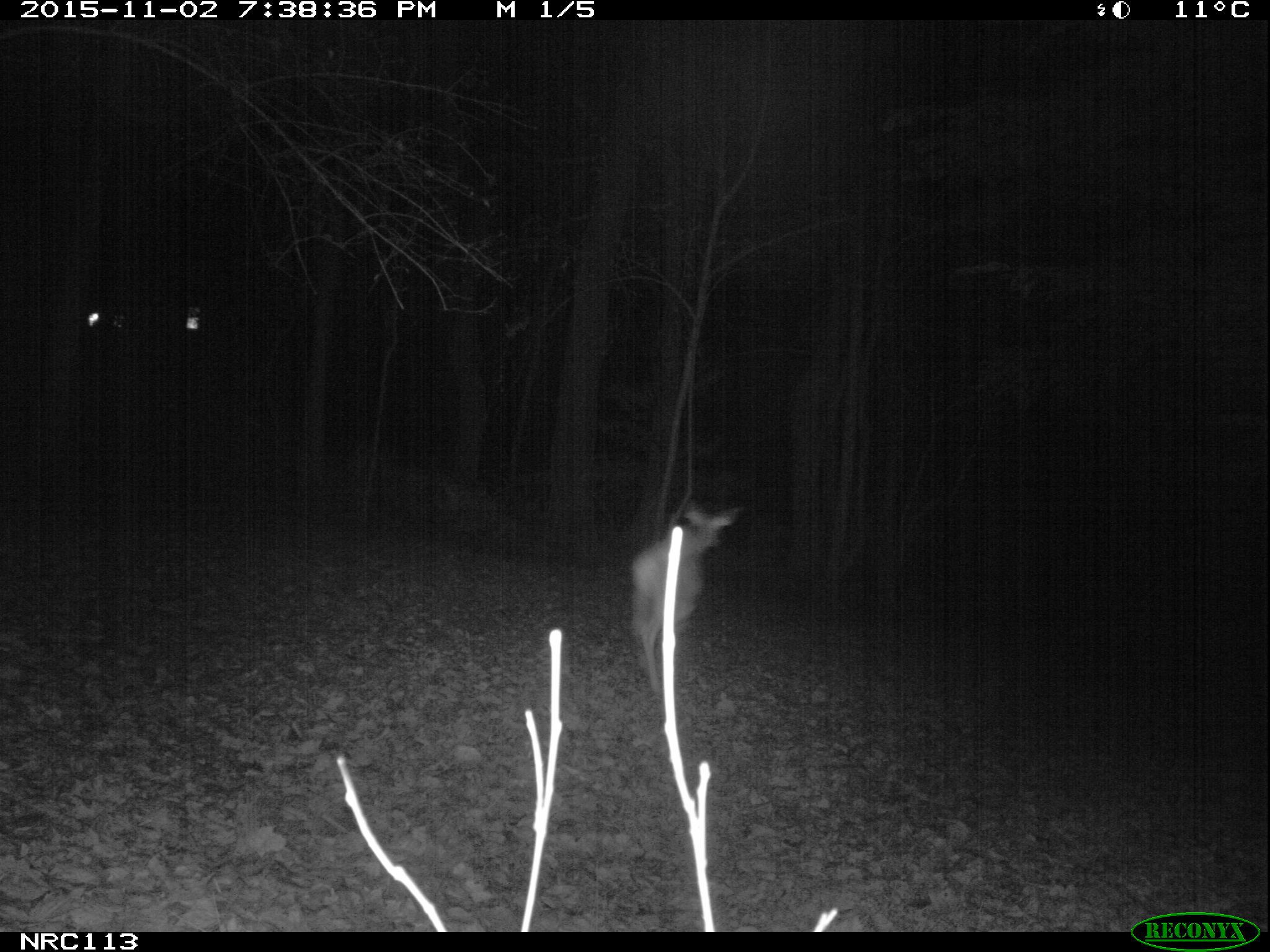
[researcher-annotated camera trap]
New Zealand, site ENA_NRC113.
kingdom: Animalia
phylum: Chordata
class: Mammalia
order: Artiodactyla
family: Cervidae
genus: Odocoileus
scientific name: Odocoileus virginianus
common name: white-tailed deer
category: white tailed deer